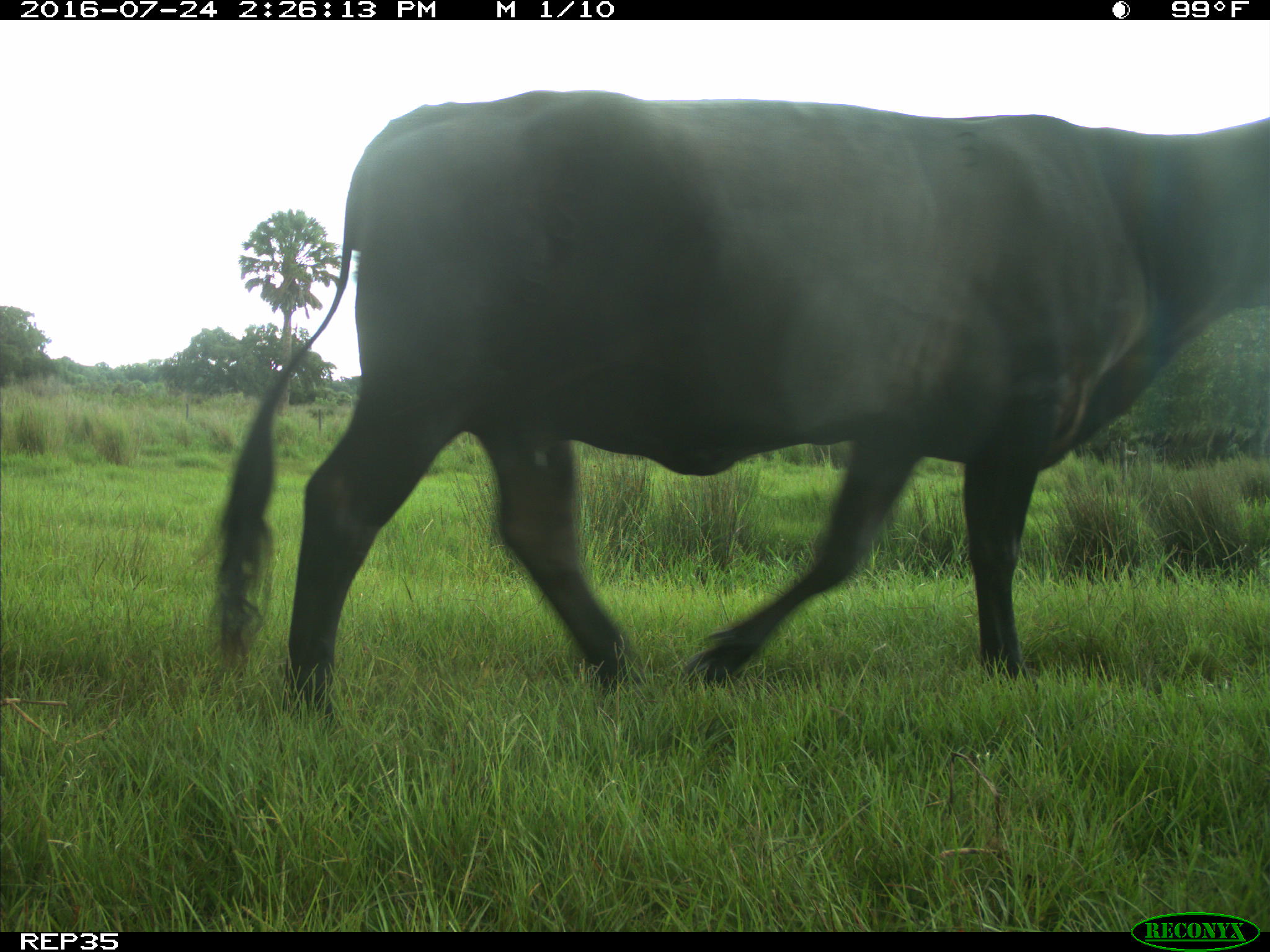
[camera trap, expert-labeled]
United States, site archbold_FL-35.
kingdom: Animalia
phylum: Chordata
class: Mammalia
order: Artiodactyla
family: Bovidae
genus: Bos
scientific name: Bos taurus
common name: domestic cow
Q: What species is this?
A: Bos taurus (domestic cow).